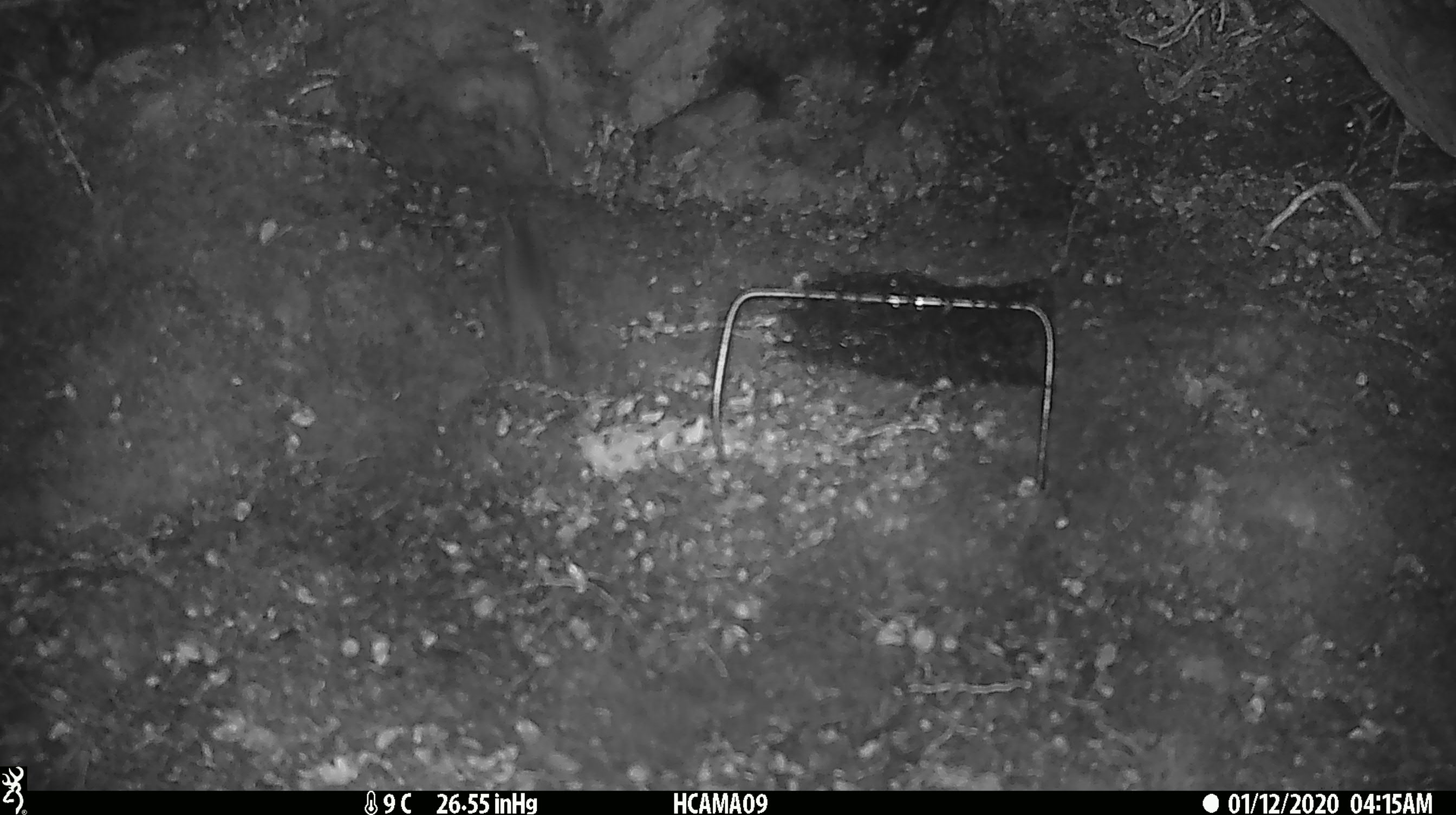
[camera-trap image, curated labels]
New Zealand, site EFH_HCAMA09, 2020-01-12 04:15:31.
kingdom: Animalia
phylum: Chordata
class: Mammalia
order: Rodentia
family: Muridae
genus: Mus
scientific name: Mus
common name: mouse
Mouse (Mus).